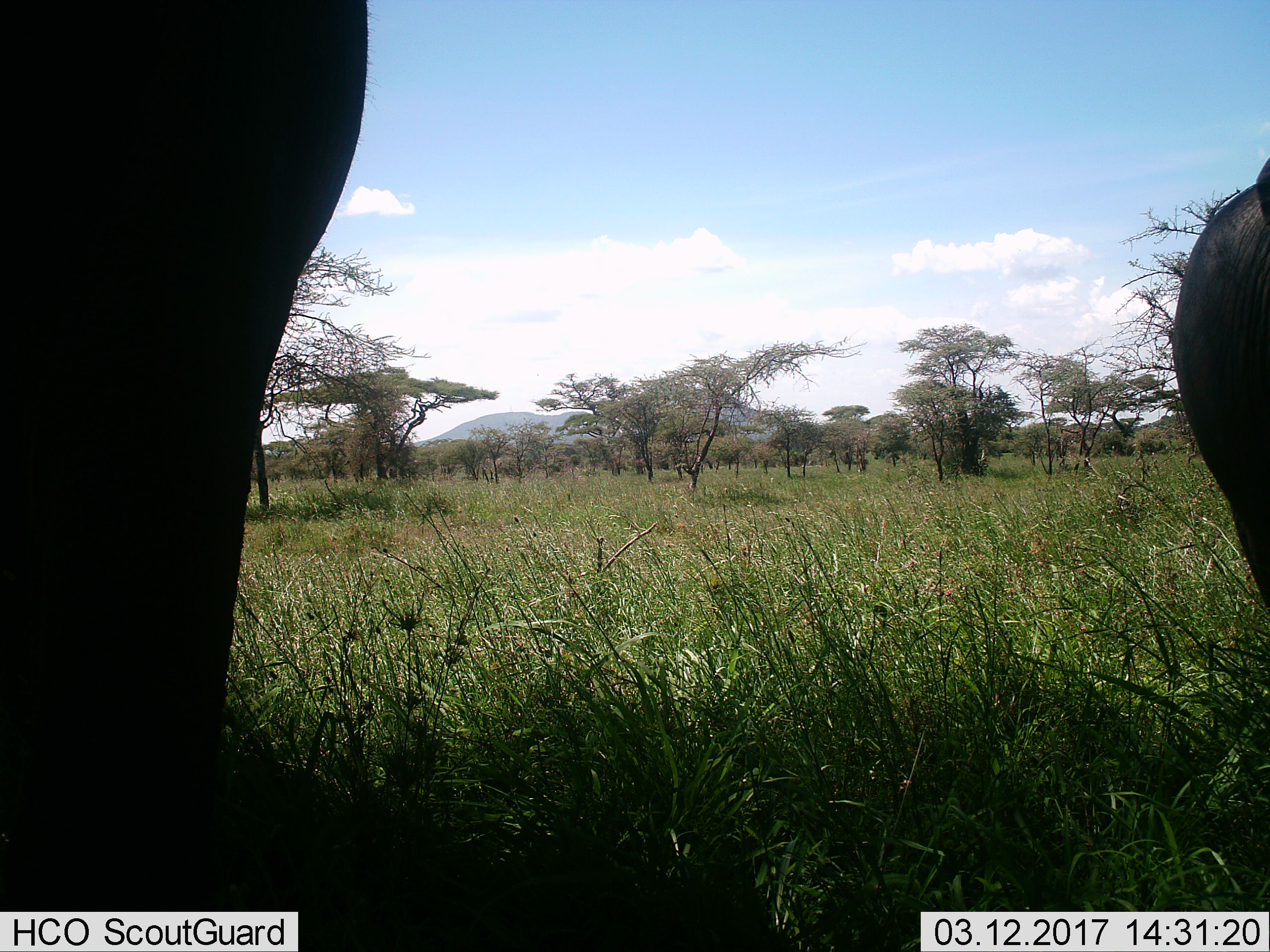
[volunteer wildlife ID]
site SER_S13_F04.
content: unidentified animal